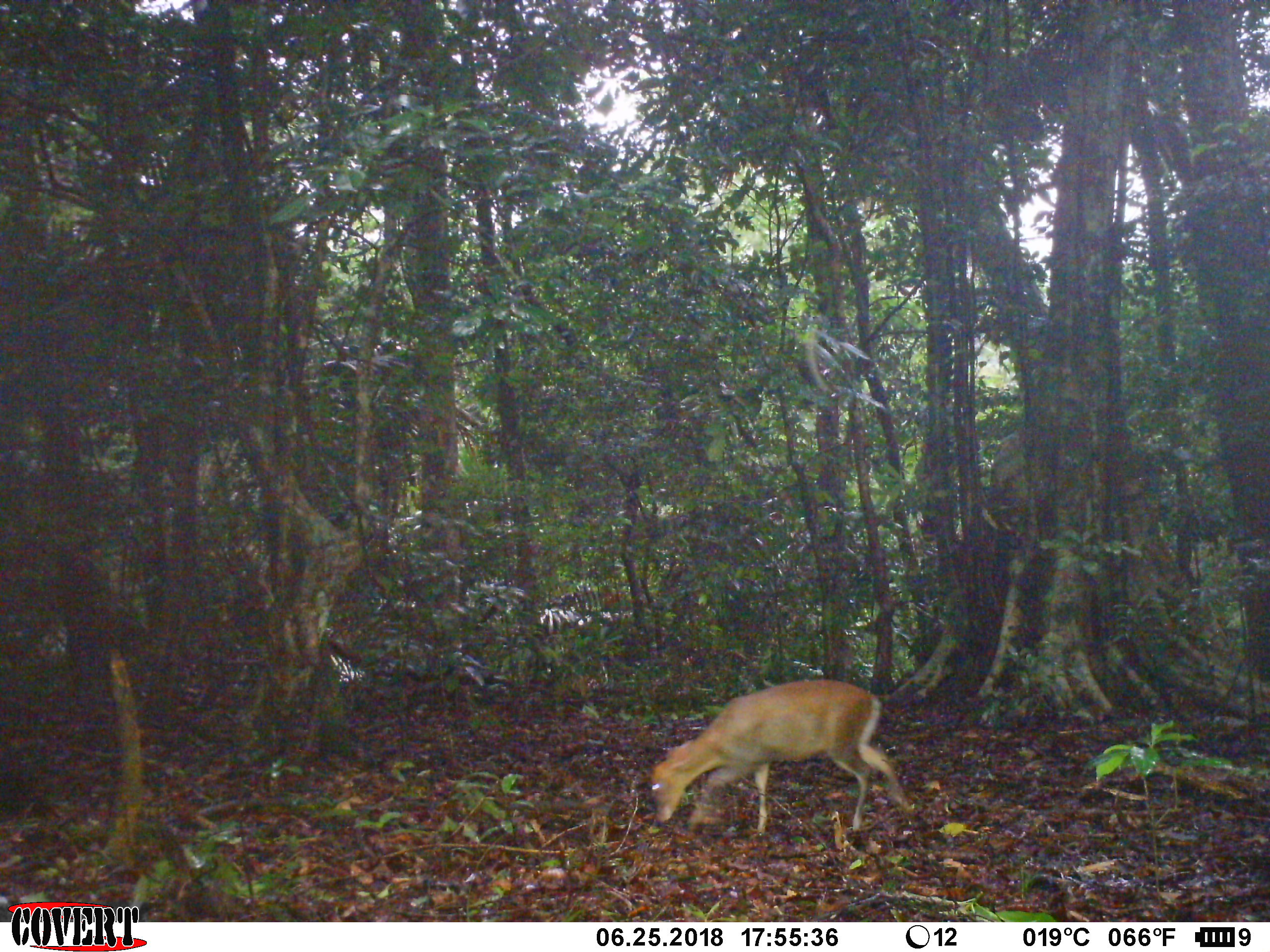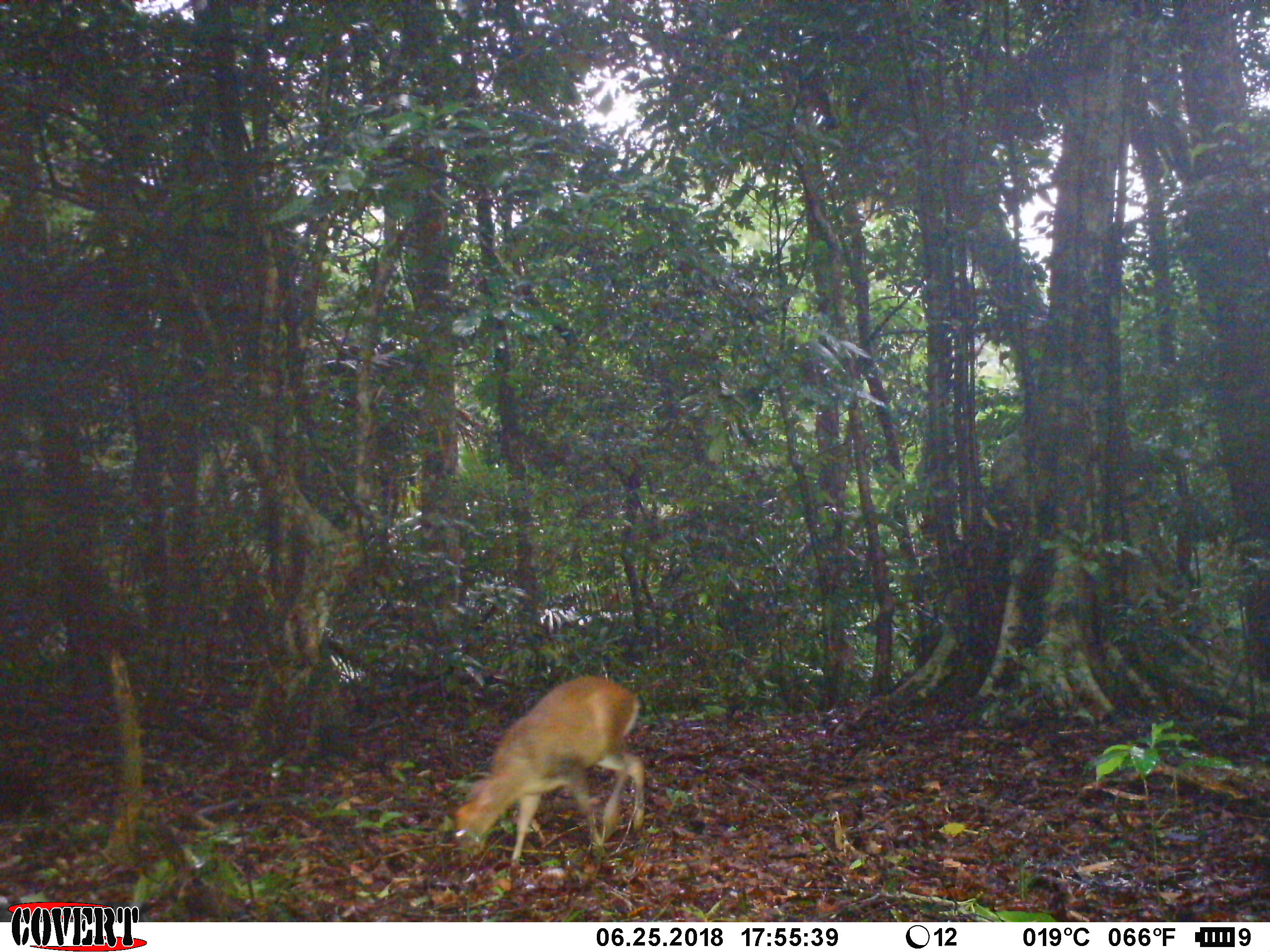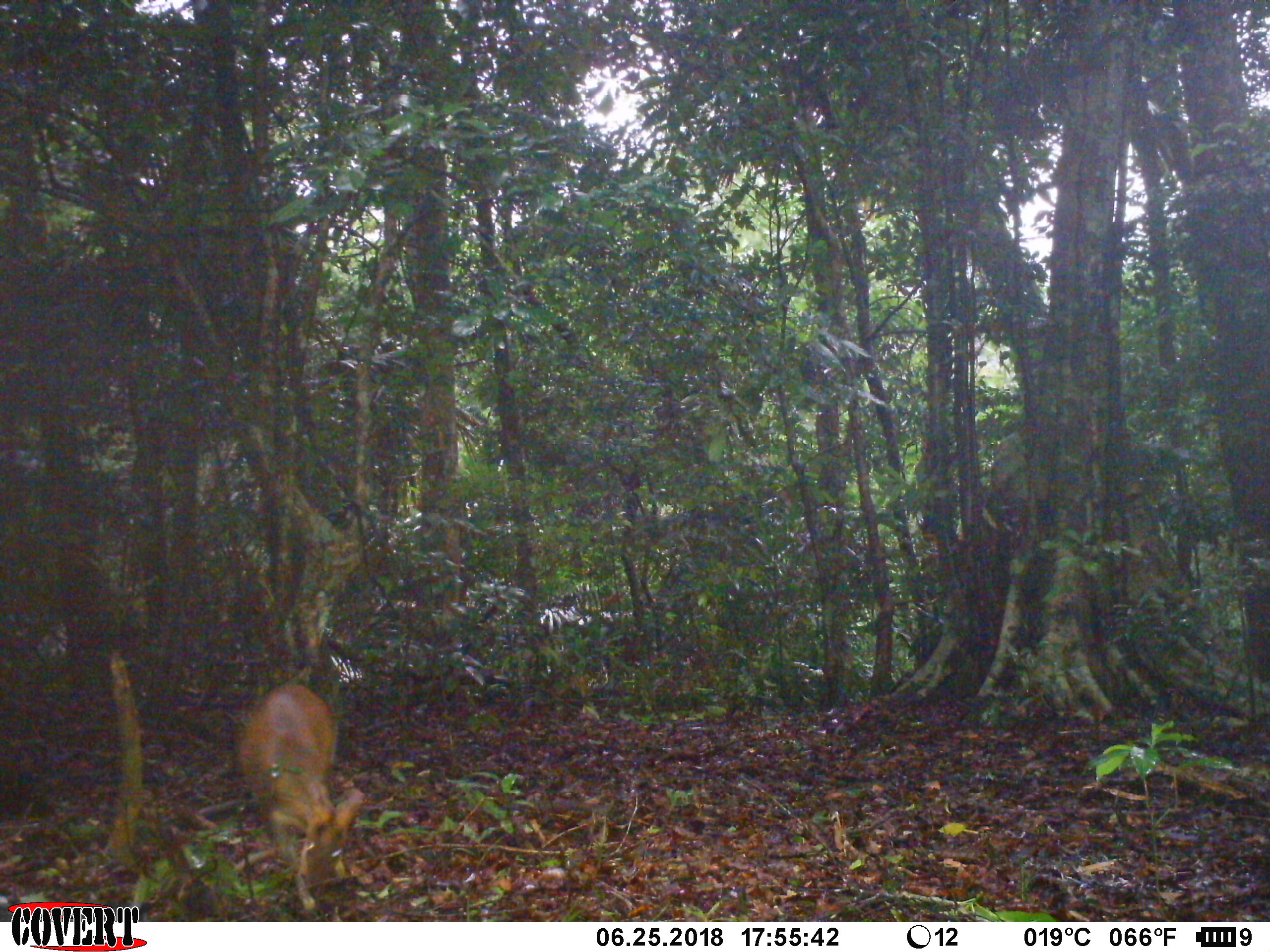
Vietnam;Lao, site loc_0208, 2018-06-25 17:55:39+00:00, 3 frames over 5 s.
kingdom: Animalia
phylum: Chordata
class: Mammalia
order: Artiodactyla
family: Cervidae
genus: Muntiacus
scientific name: Muntiacus rooseveltorum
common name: roosevelt's muntjac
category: roosevelts muntjac group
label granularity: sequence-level